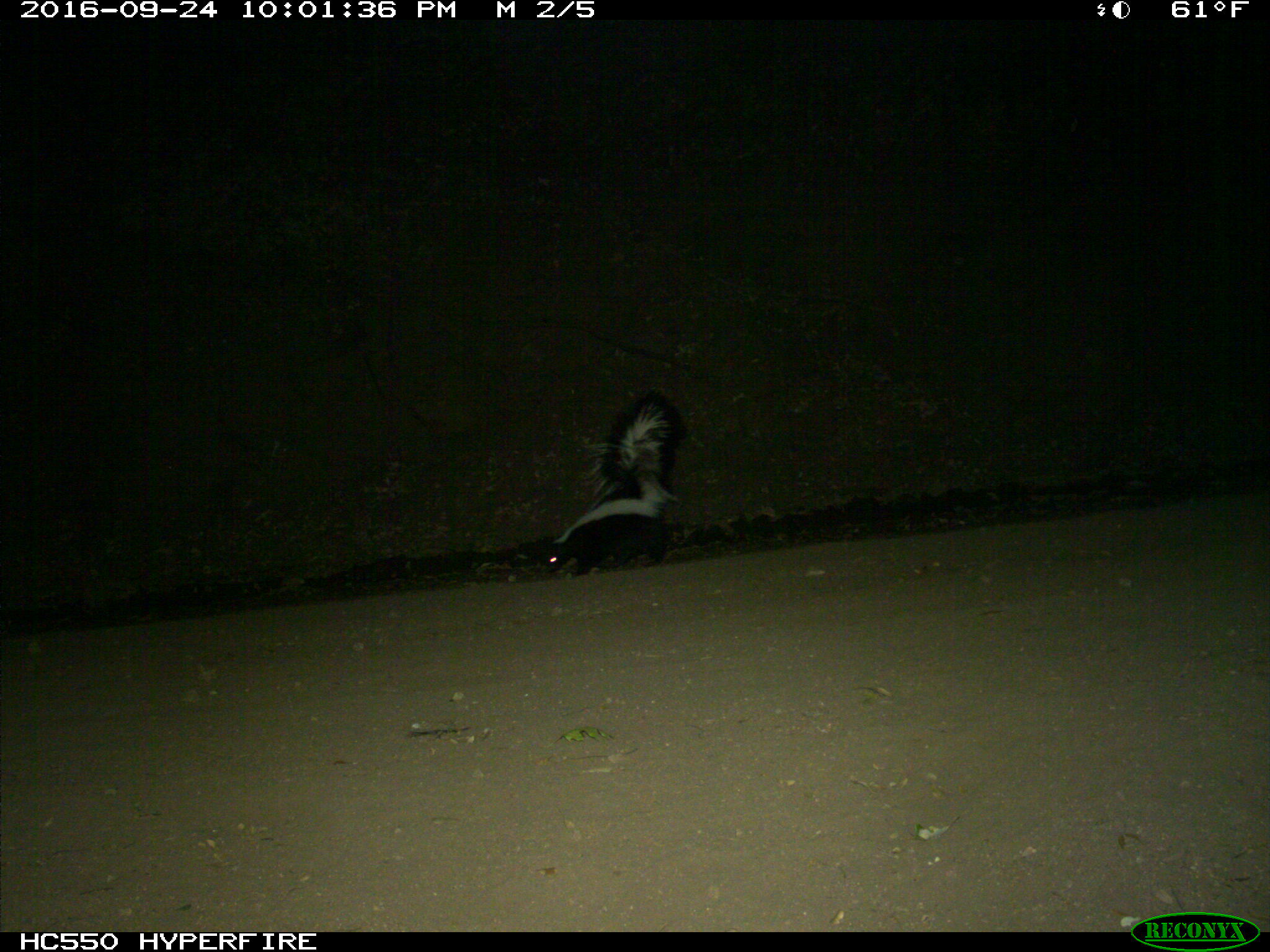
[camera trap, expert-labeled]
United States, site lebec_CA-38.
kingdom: Animalia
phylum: Chordata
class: Mammalia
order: Carnivora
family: Mephitidae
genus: Mephitis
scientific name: Mephitis mephitis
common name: striped skunk